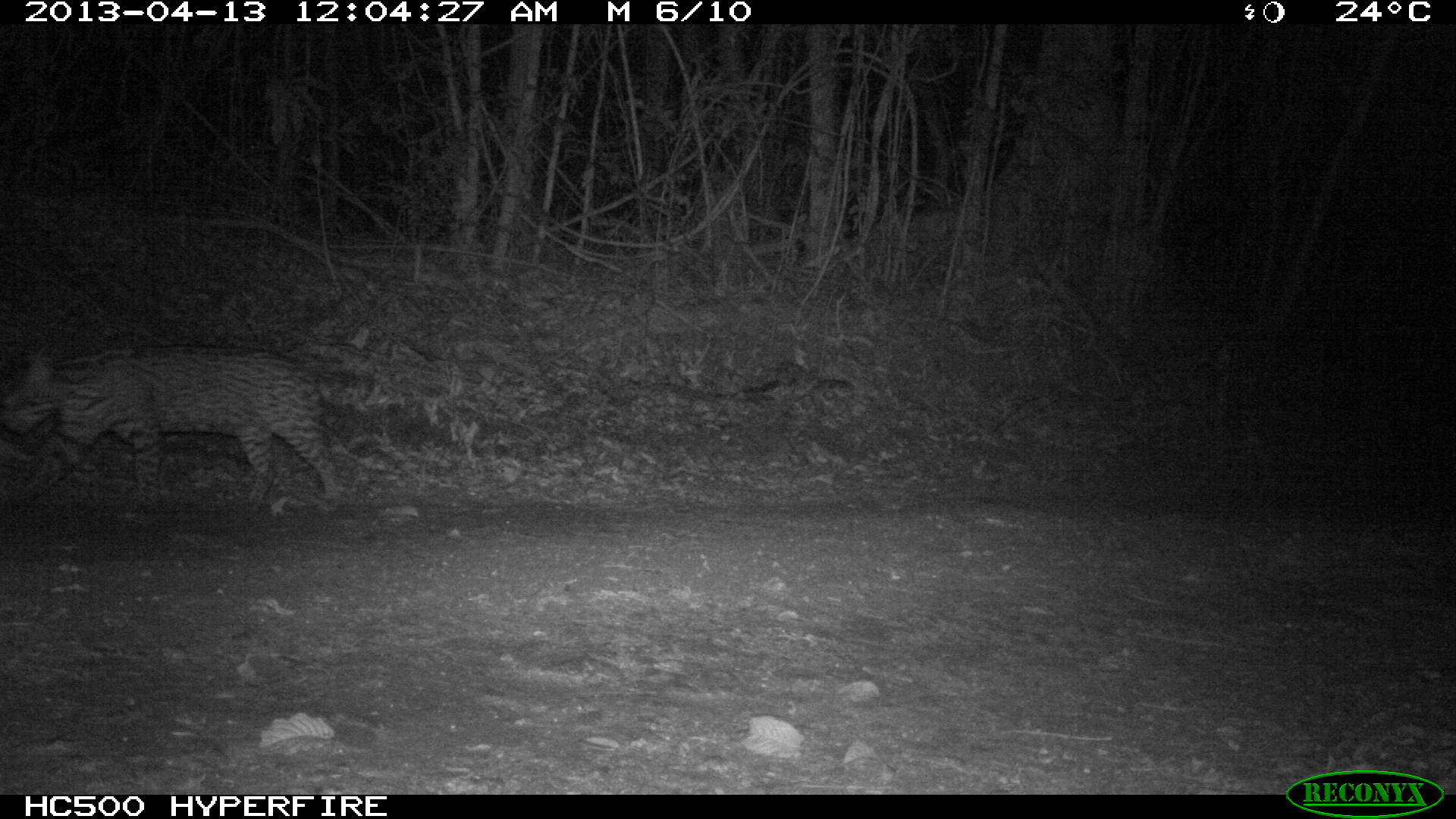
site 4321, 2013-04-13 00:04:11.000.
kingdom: Animalia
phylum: Chordata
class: Mammalia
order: Carnivora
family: Felidae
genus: Leopardus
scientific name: Leopardus pardalis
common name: ocelot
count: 1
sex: male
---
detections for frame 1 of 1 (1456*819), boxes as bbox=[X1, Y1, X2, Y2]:
leopardus pardalis: bbox=[0, 348, 340, 509]